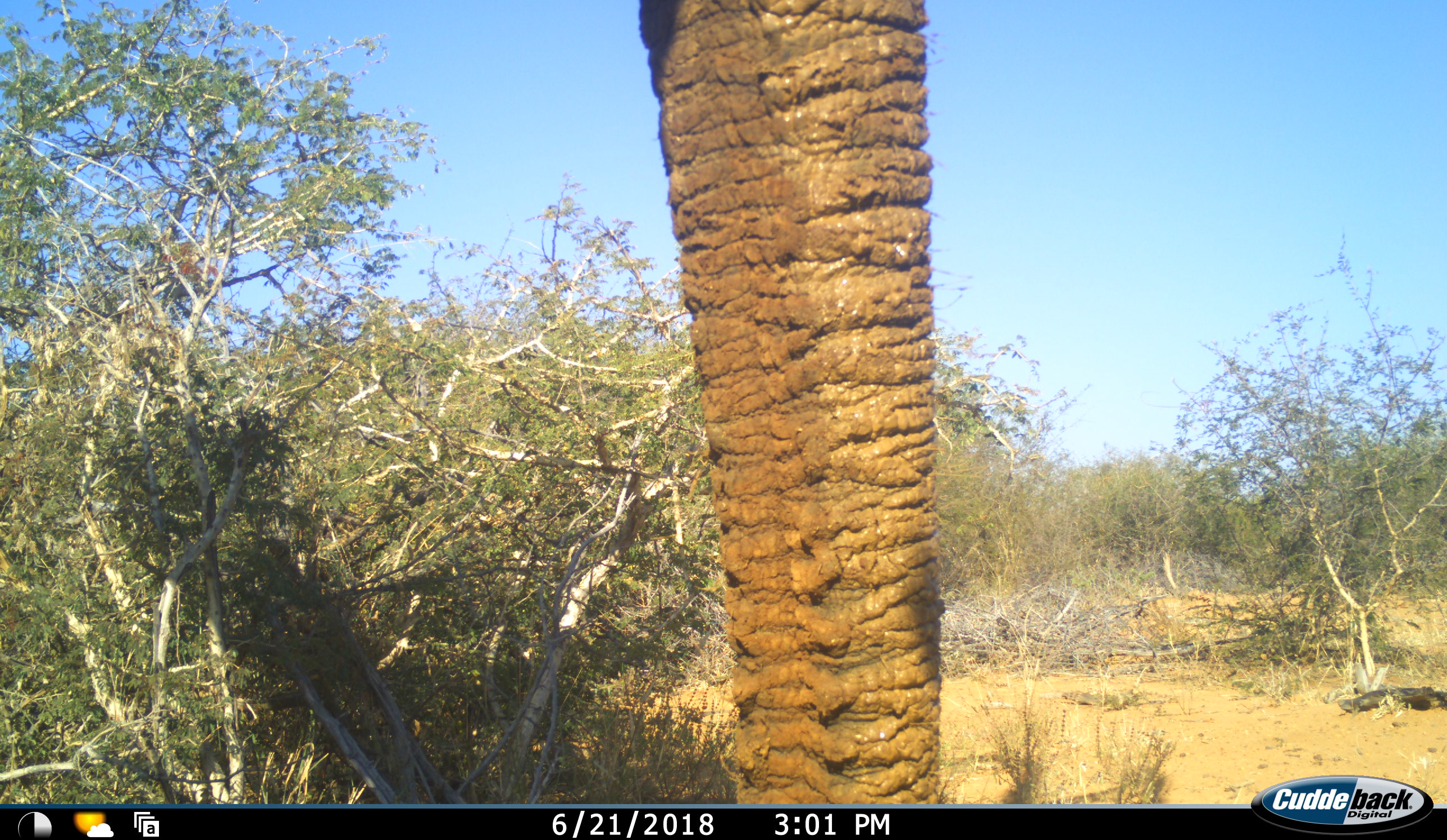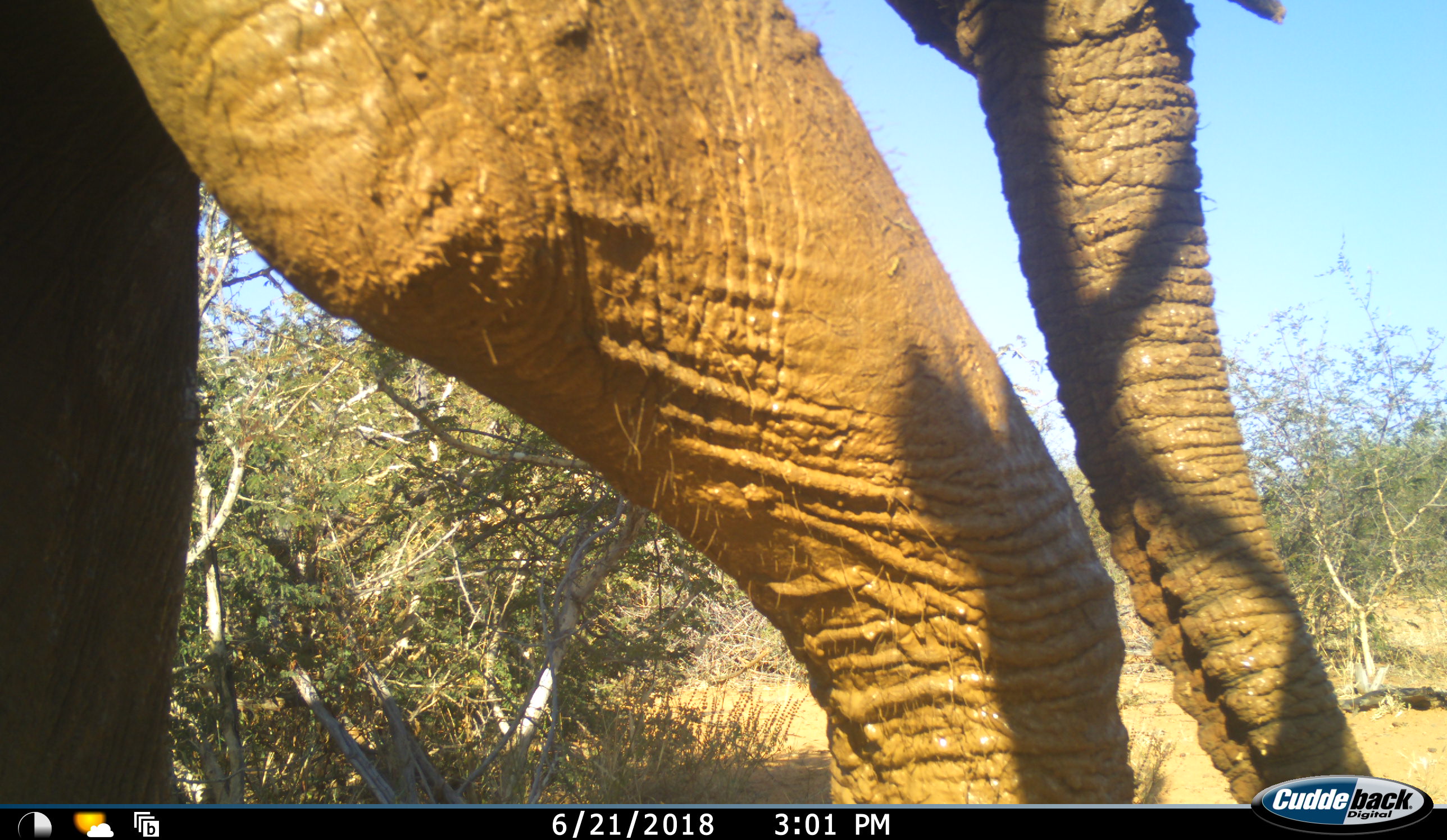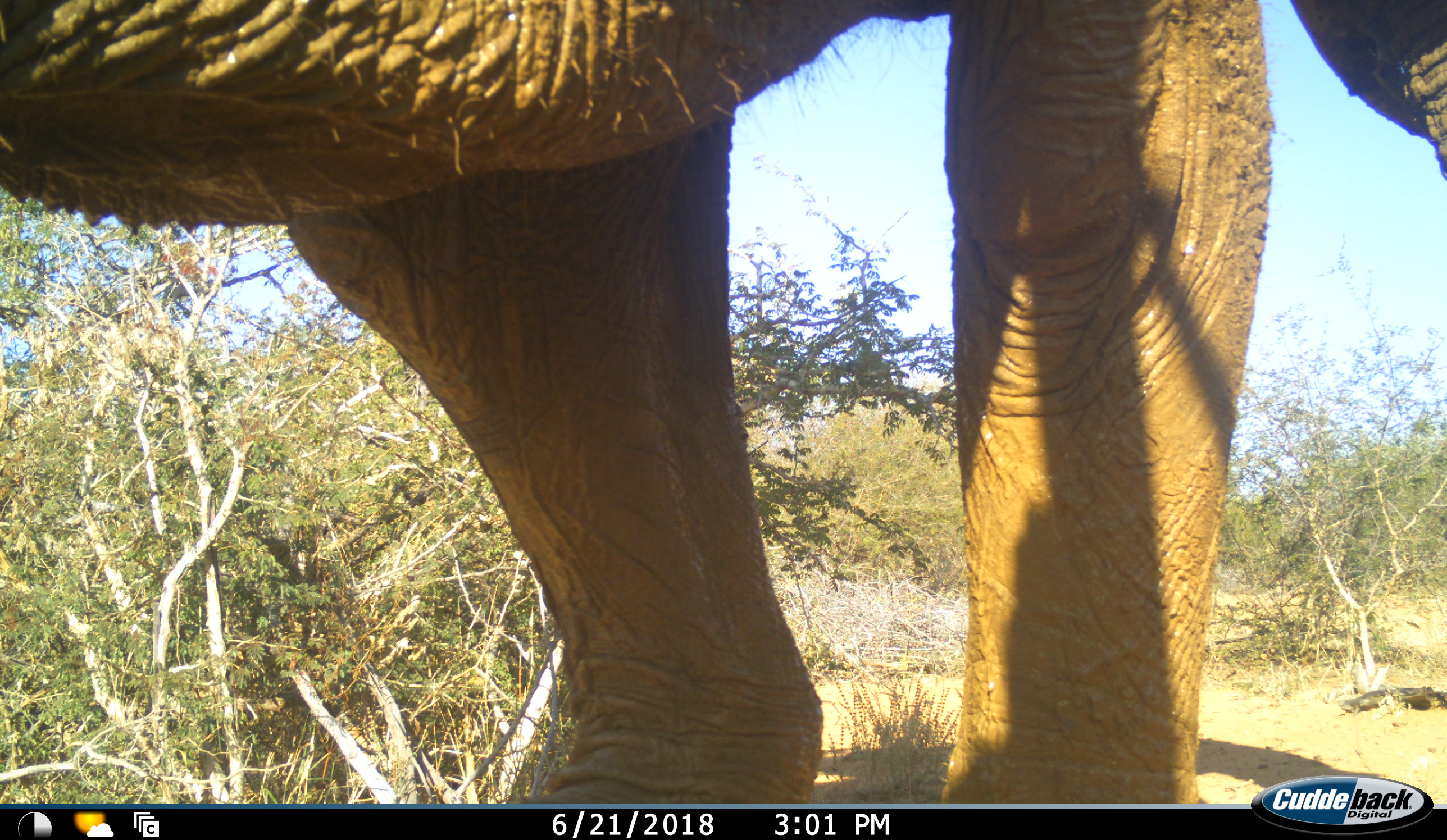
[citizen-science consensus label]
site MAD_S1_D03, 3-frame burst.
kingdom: Animalia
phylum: Chordata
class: Mammalia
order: Proboscidea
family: Elephantidae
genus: Loxodonta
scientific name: Loxodonta africana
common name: african bush elephant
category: elephant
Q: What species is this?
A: Elephant (african bush elephant) (Loxodonta africana).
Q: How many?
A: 1.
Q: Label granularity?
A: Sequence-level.